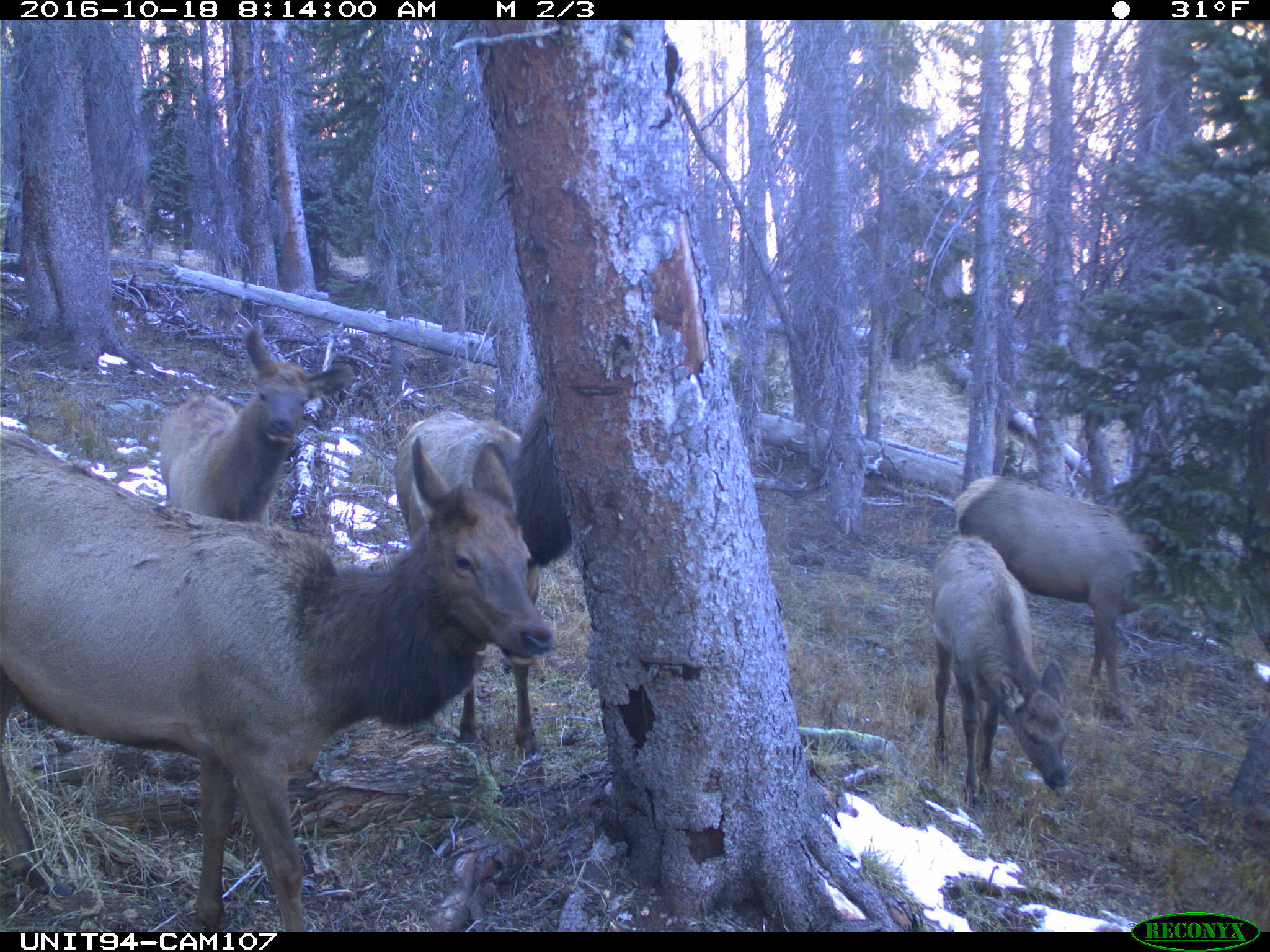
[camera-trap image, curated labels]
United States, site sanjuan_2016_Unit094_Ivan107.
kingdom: Animalia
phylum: Chordata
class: Mammalia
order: Artiodactyla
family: Cervidae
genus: Cervus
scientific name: Cervus elaphus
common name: red deer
Cervus elaphus (red deer).